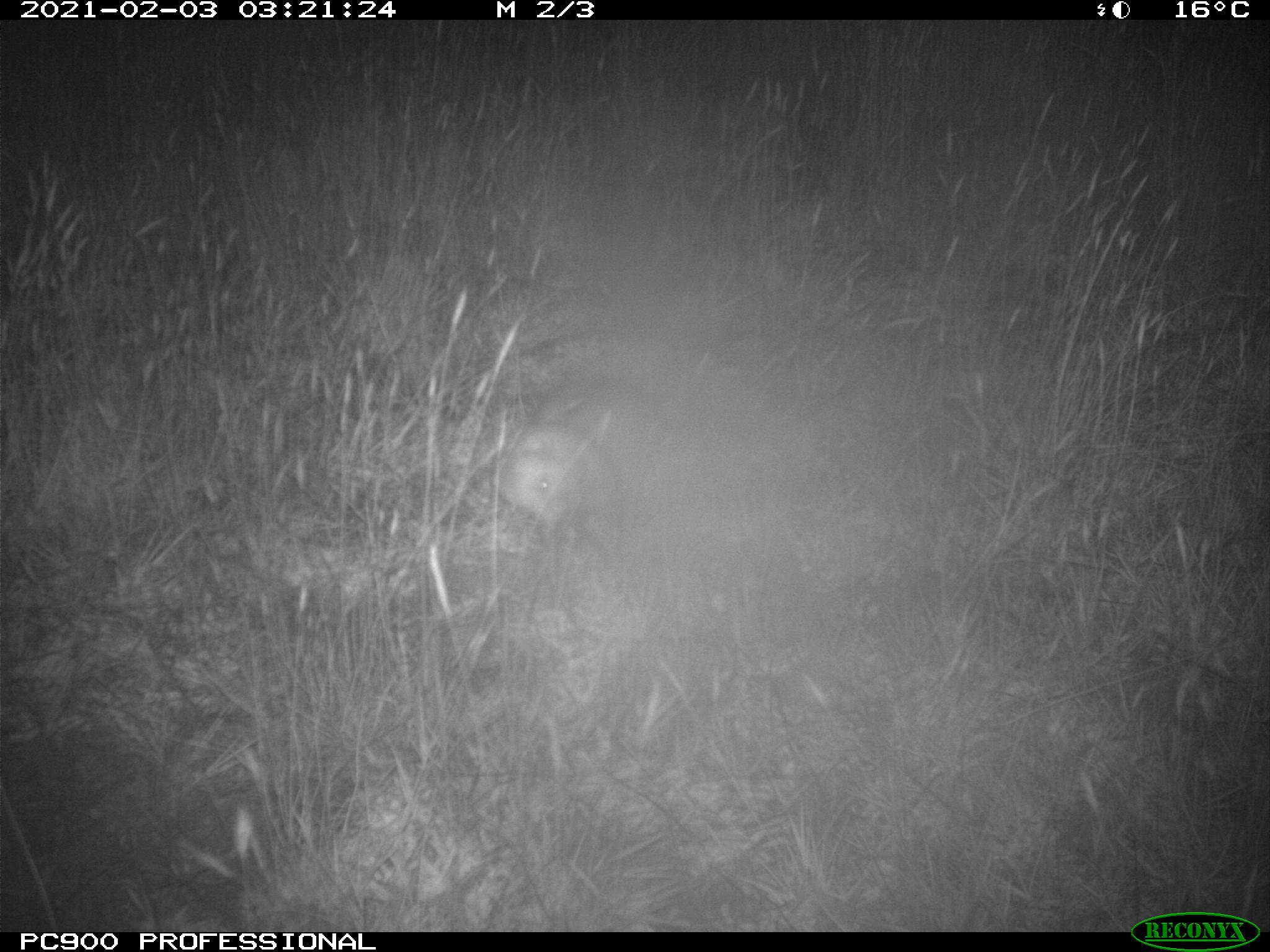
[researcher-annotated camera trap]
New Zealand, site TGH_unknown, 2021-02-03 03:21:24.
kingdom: Animalia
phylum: Chordata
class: Mammalia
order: Carnivora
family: Mustelidae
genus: Mustela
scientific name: Mustela furo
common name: ferret